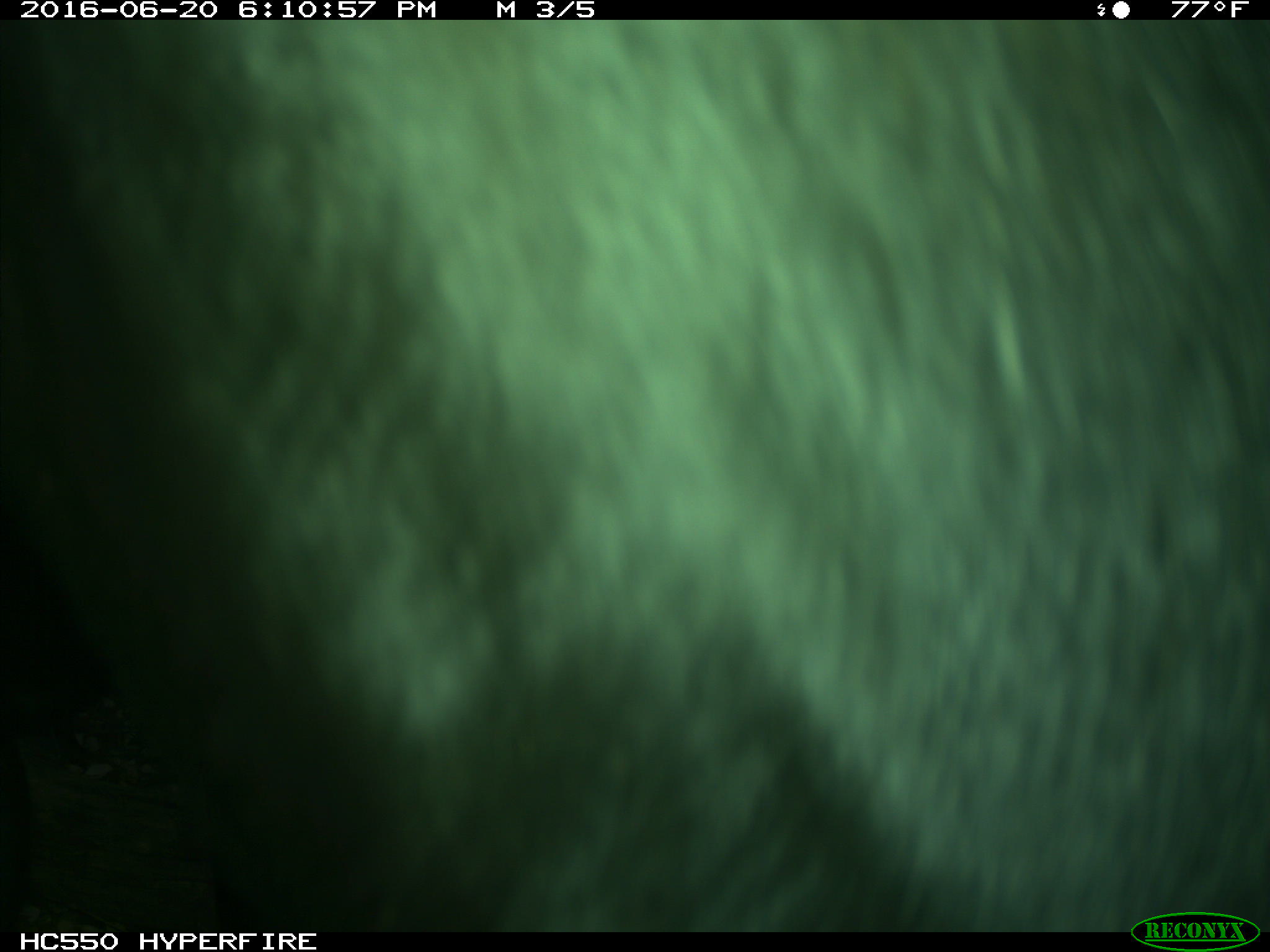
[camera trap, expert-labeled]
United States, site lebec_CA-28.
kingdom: Animalia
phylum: Chordata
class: Mammalia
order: Artiodactyla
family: Bovidae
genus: Bos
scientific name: Bos taurus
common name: domestic cow